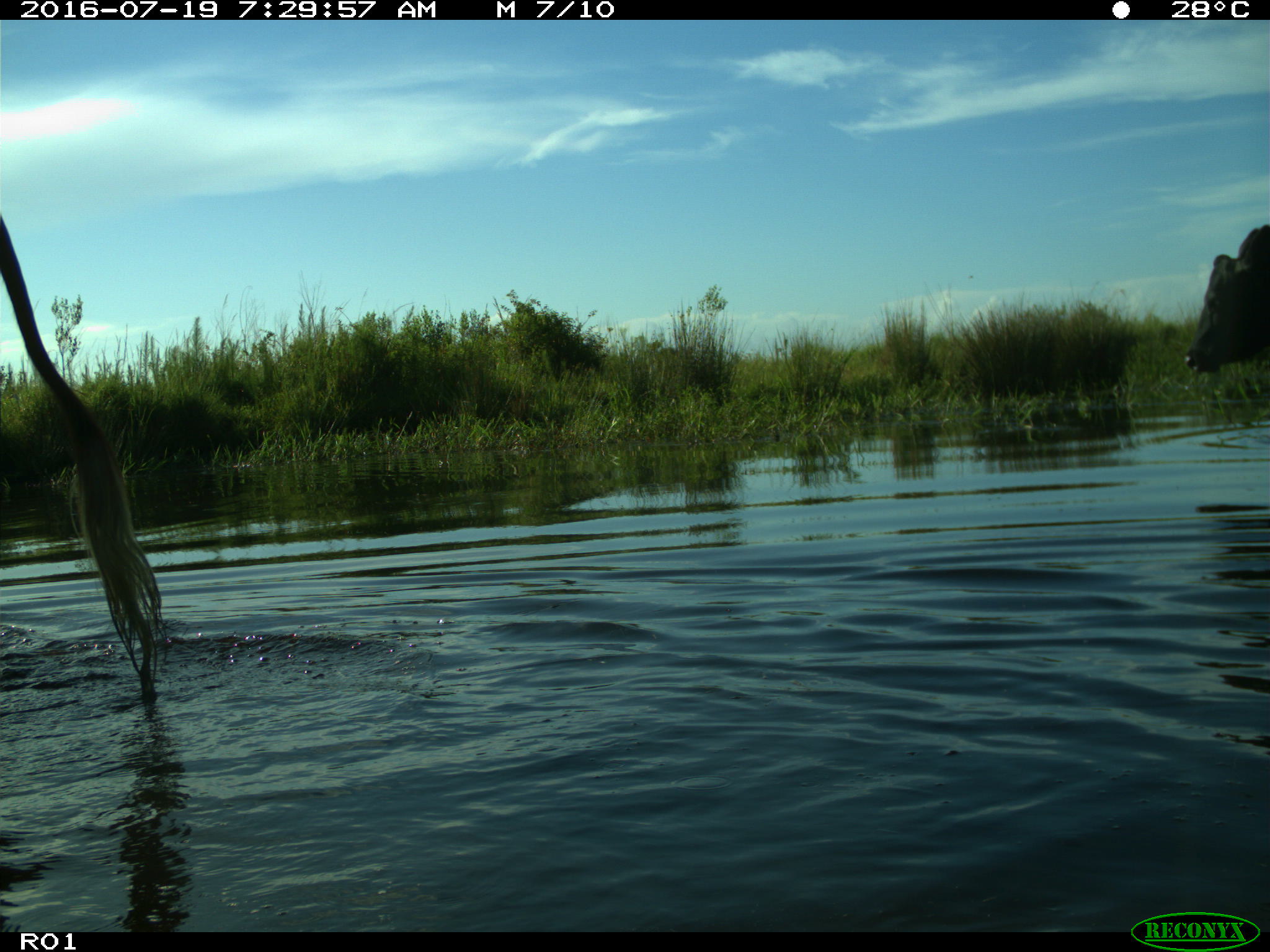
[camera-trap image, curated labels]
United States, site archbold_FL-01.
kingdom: Animalia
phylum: Chordata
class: Mammalia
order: Artiodactyla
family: Bovidae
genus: Bos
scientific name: Bos taurus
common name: domestic cow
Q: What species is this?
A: Bos taurus (domestic cow).